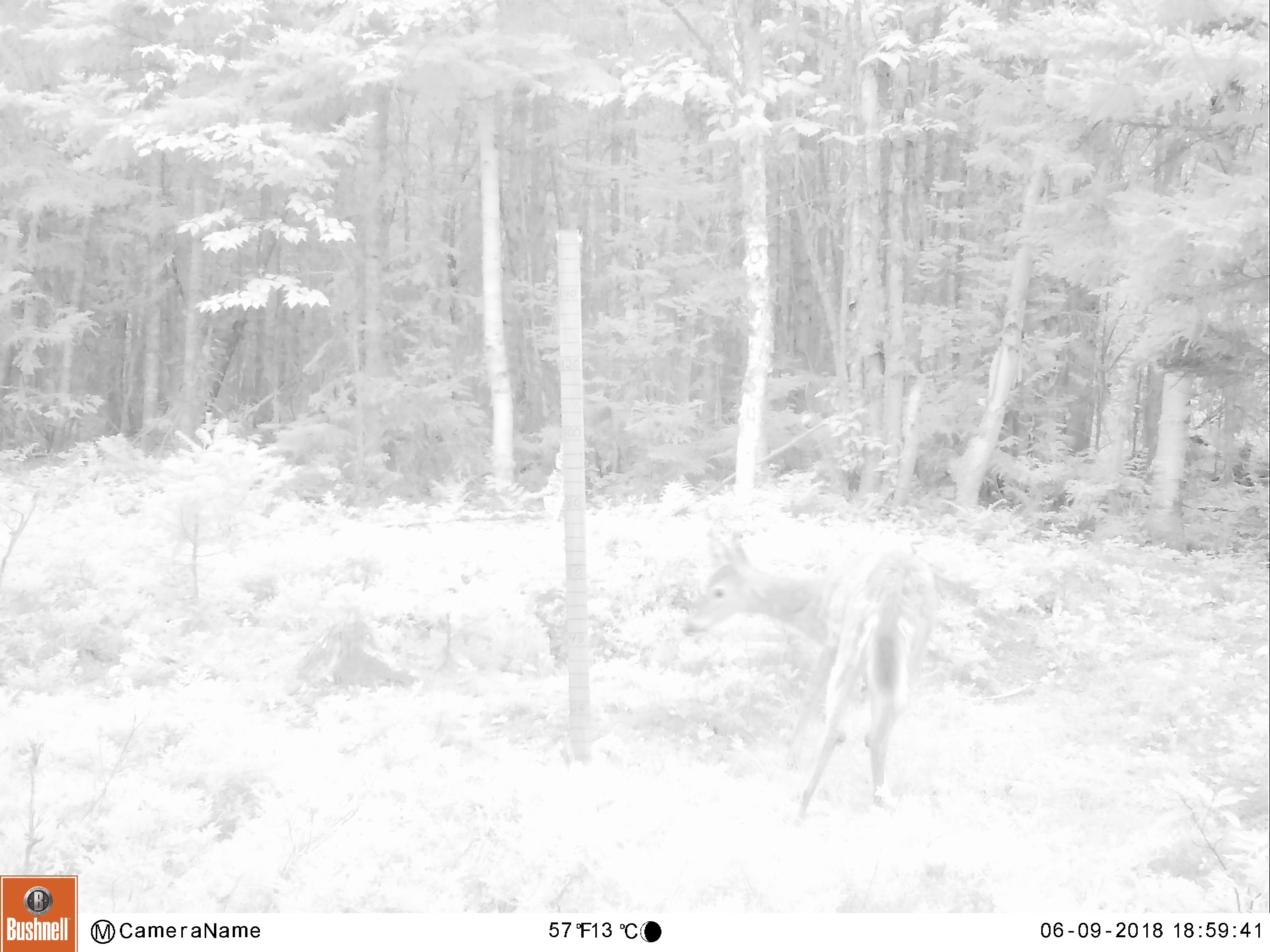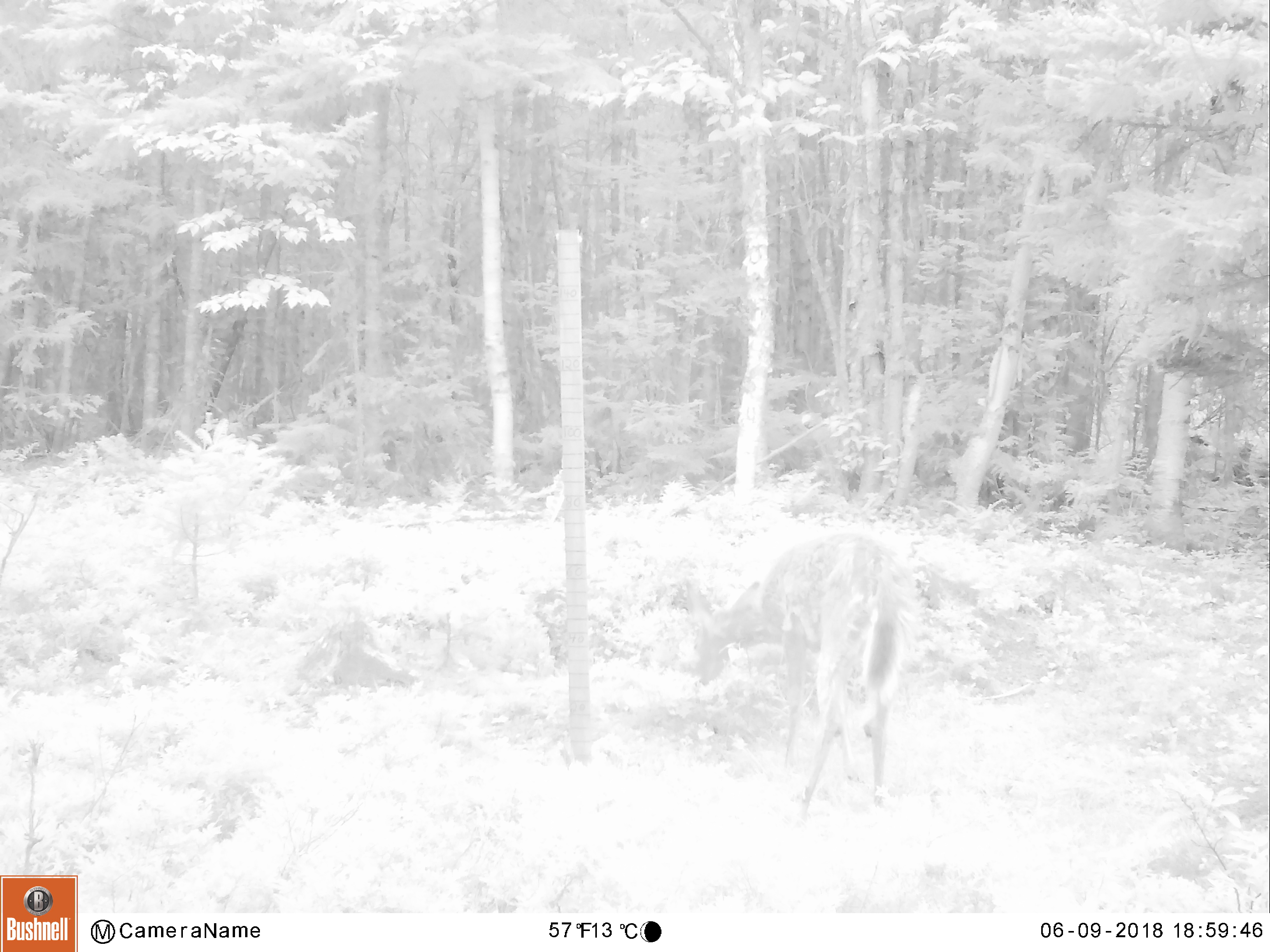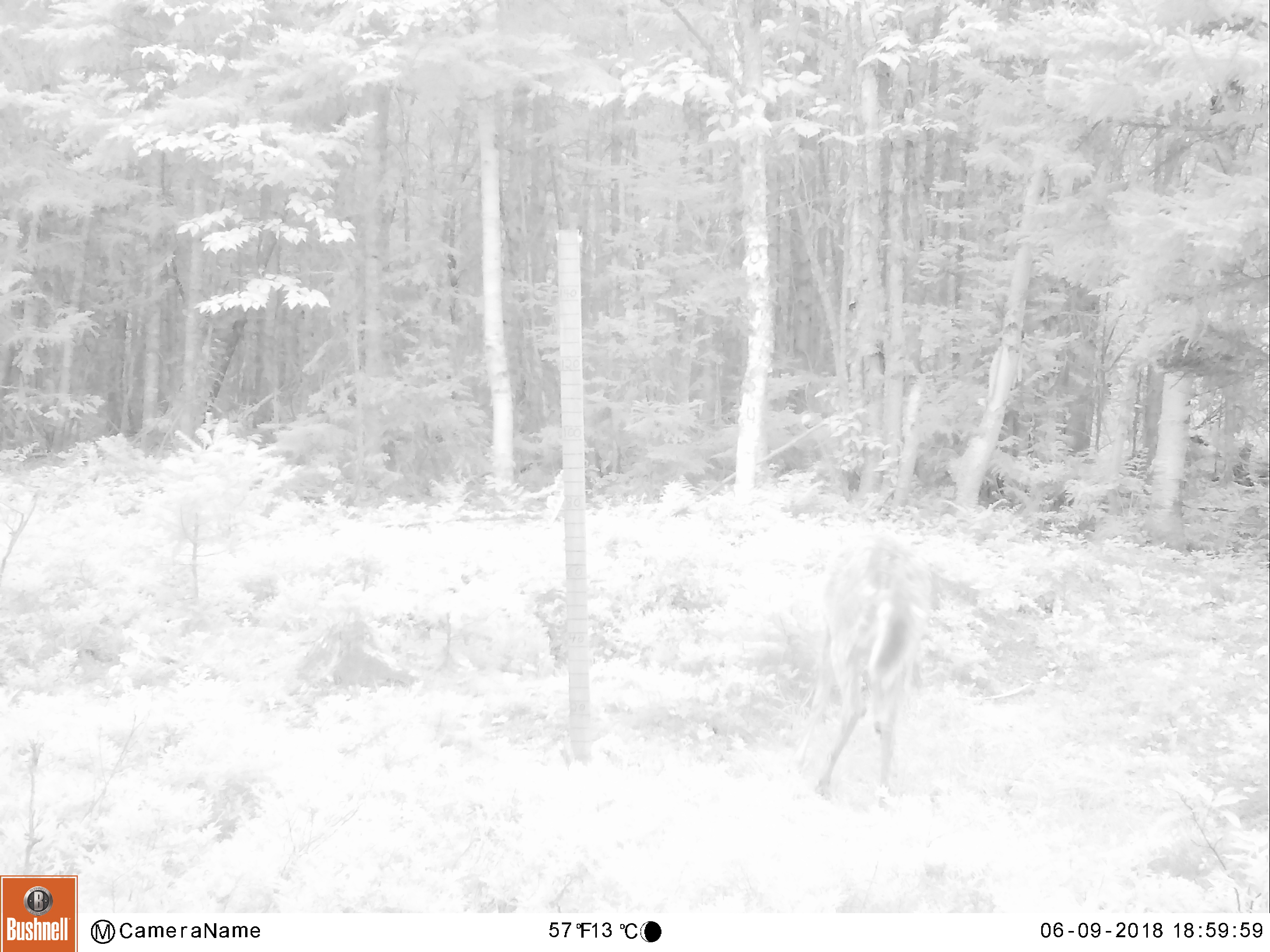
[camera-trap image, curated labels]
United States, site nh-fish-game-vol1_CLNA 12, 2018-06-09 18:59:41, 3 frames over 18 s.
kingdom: Animalia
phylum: Chordata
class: Mammalia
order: Artiodactyla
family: Cervidae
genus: Odocoileus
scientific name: Odocoileus virginianus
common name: white-tailed deer